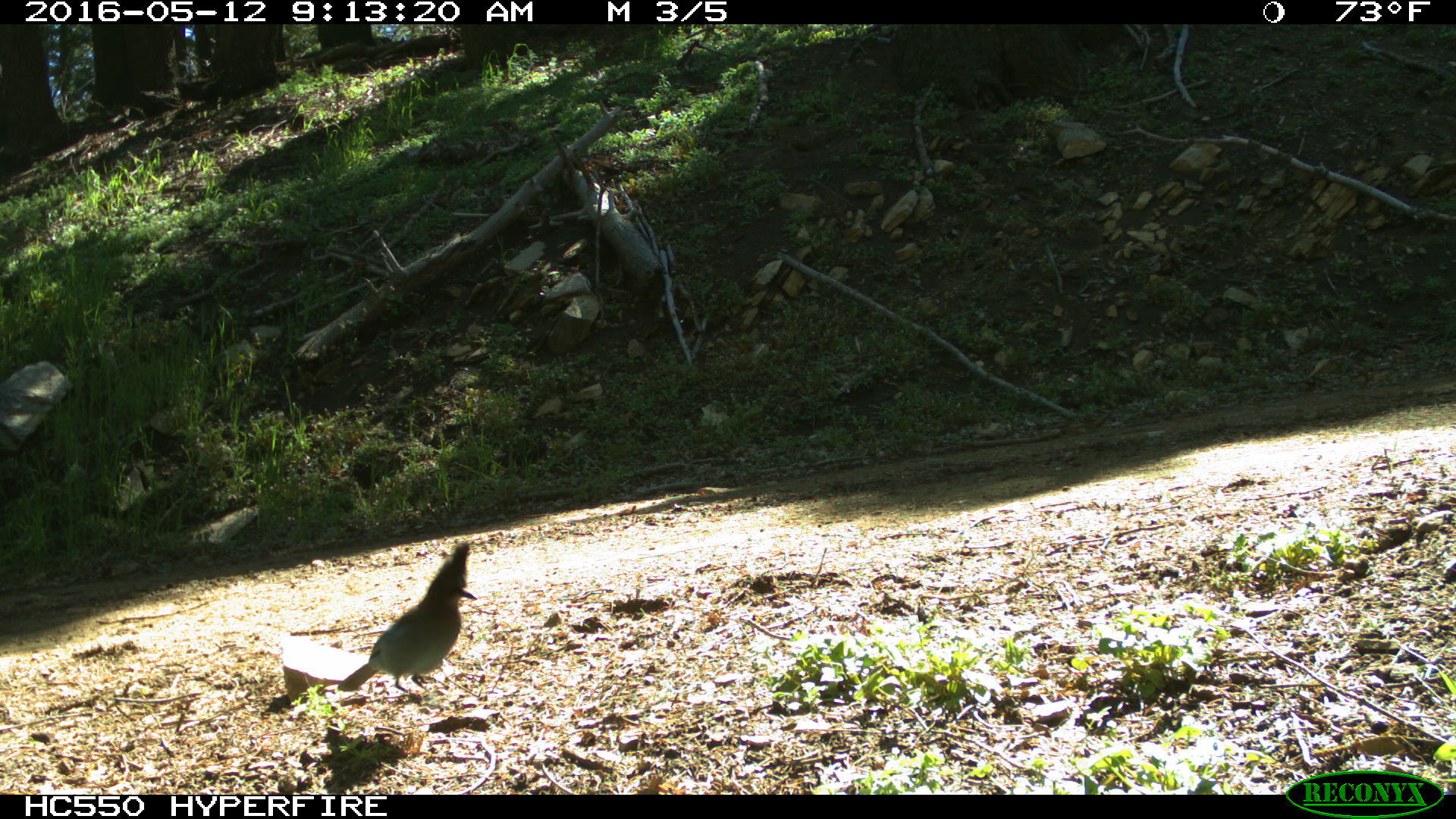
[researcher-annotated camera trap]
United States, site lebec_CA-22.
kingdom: Animalia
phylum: Chordata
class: Aves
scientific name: Aves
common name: birds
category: unidentified bird